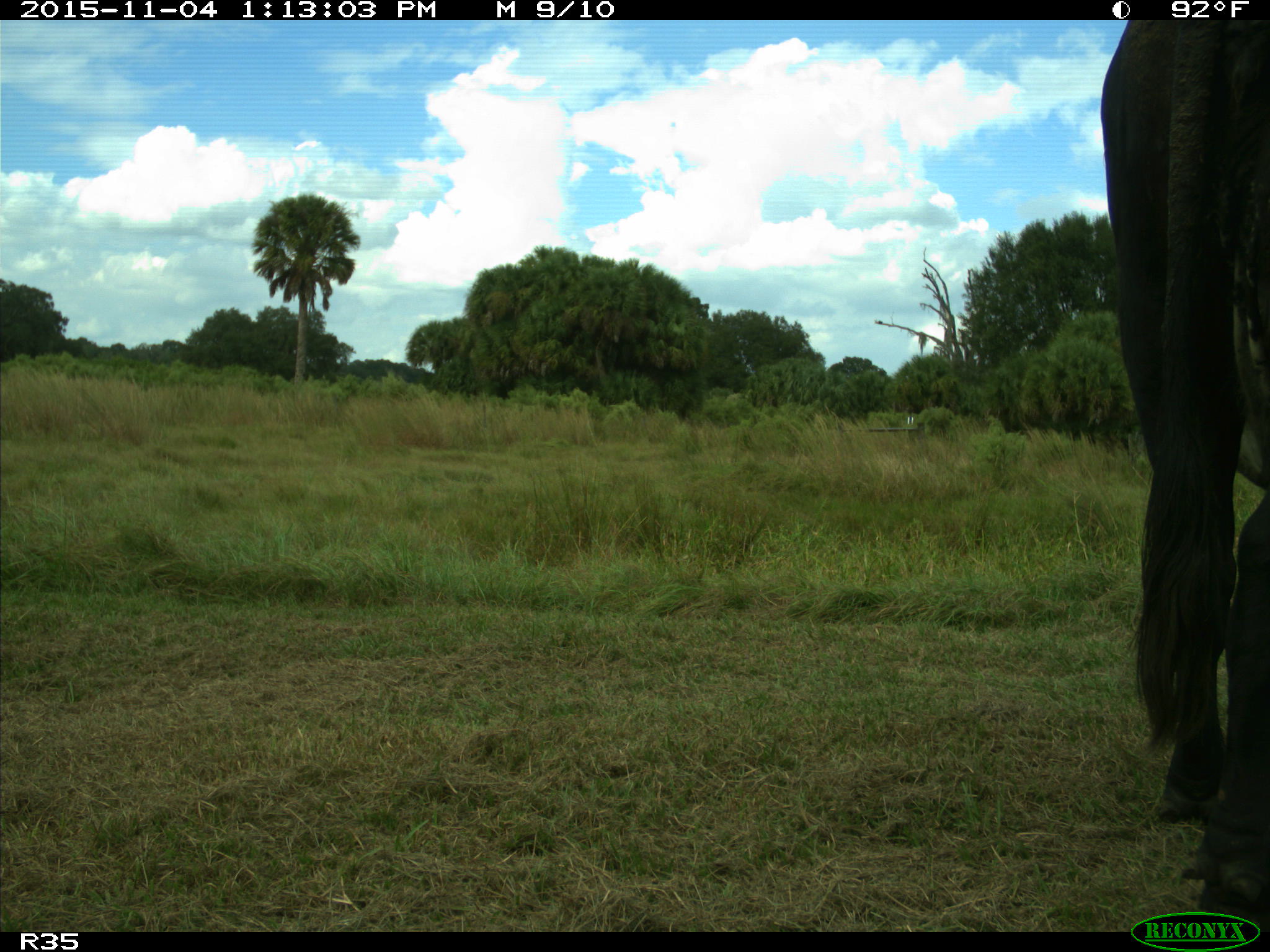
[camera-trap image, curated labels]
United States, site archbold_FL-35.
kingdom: Animalia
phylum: Chordata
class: Mammalia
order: Artiodactyla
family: Bovidae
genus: Bos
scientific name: Bos taurus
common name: domestic cow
Bos taurus (domestic cow).